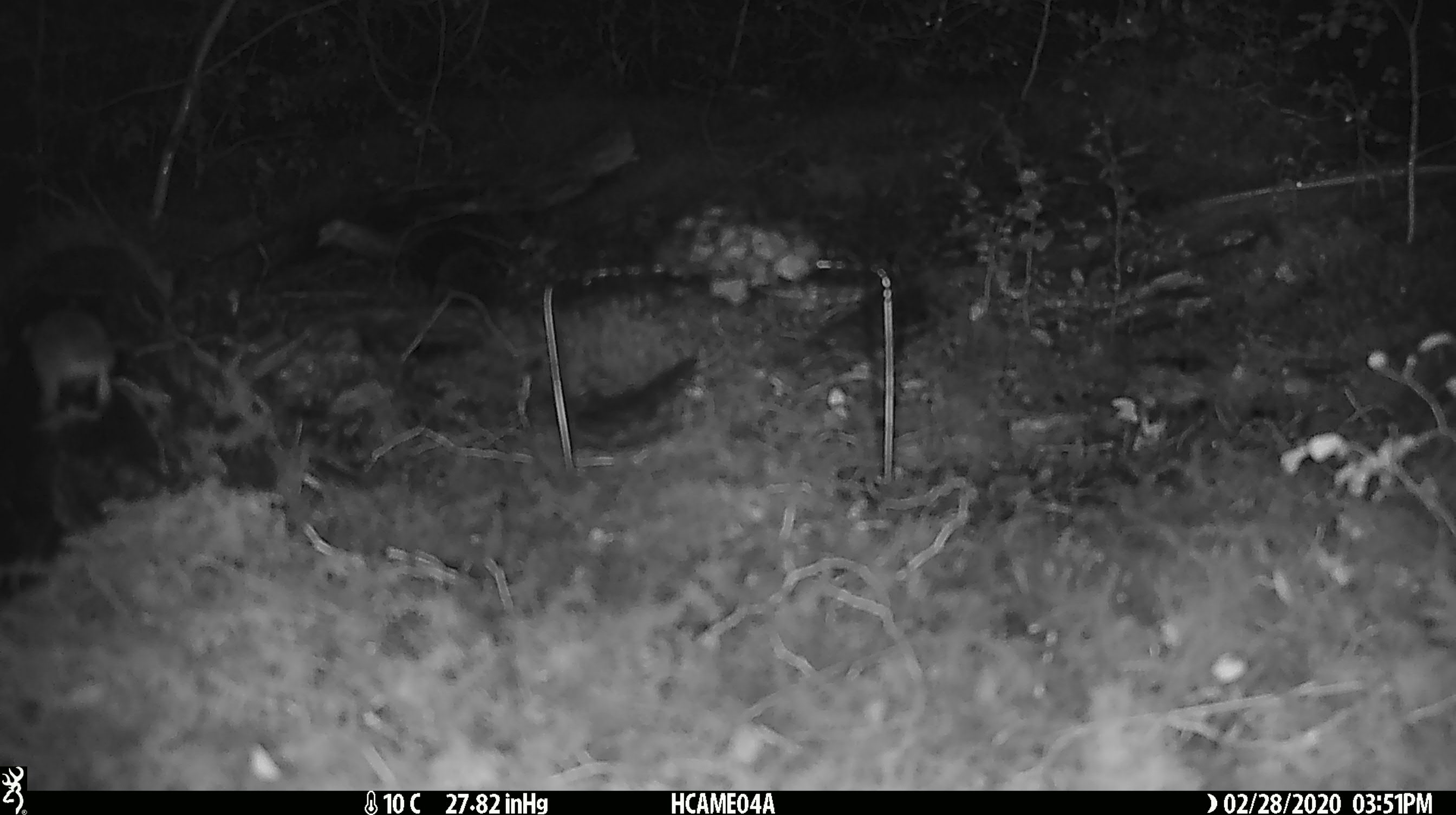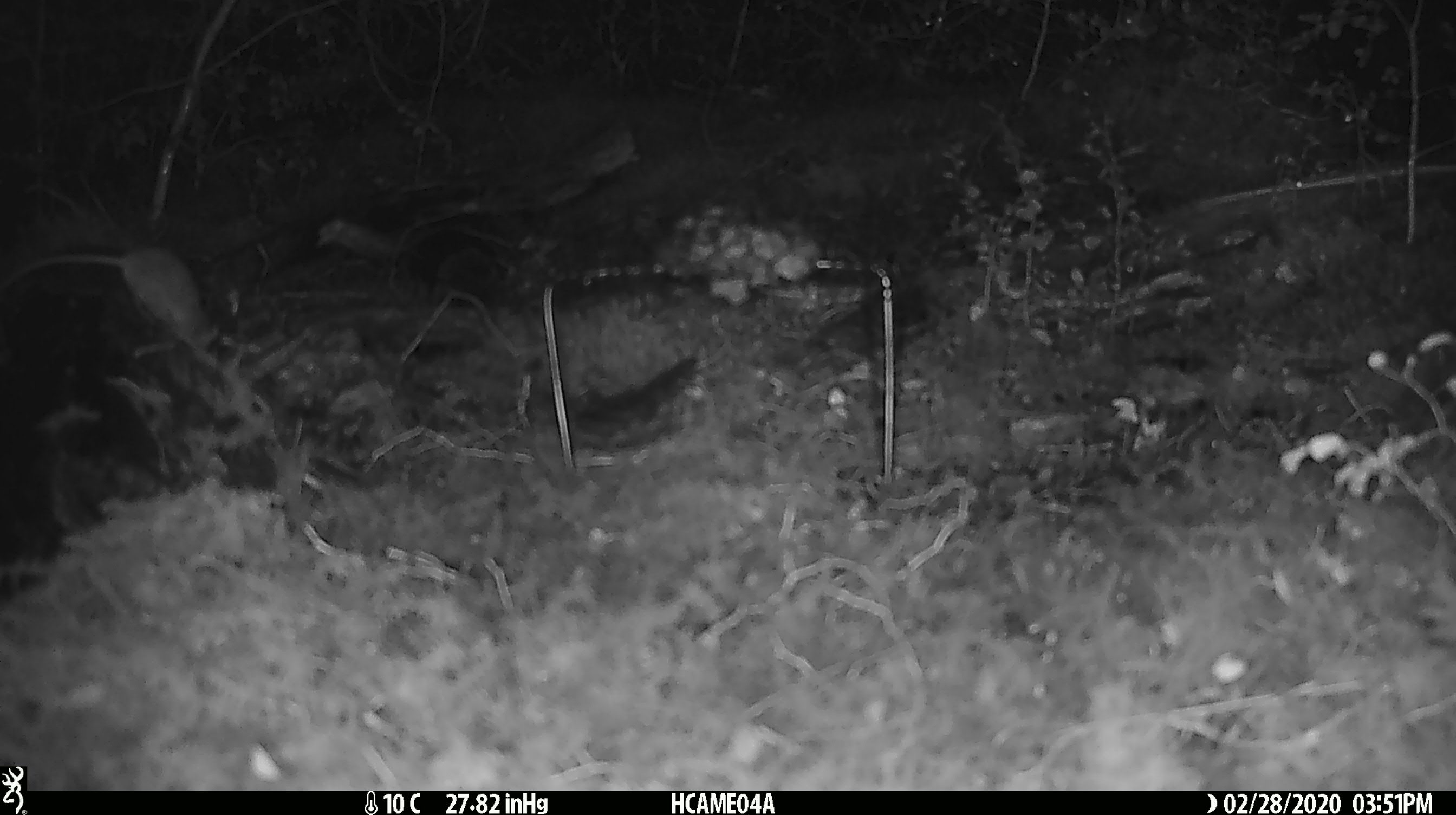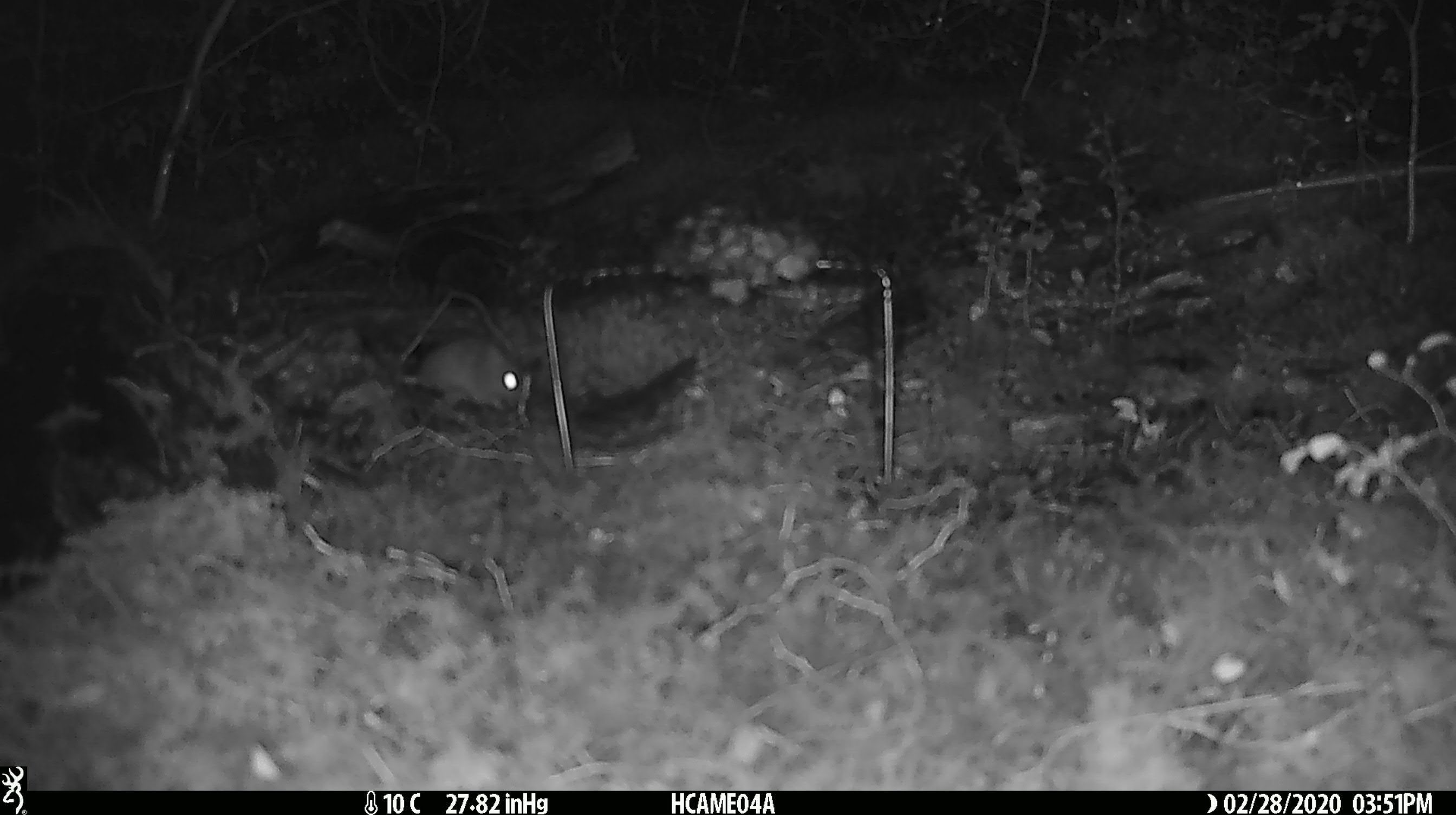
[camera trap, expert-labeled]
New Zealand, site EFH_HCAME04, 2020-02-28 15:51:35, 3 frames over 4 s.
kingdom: Animalia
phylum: Chordata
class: Mammalia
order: Rodentia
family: Muridae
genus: Mus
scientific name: Mus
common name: mouse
Mouse (Mus).